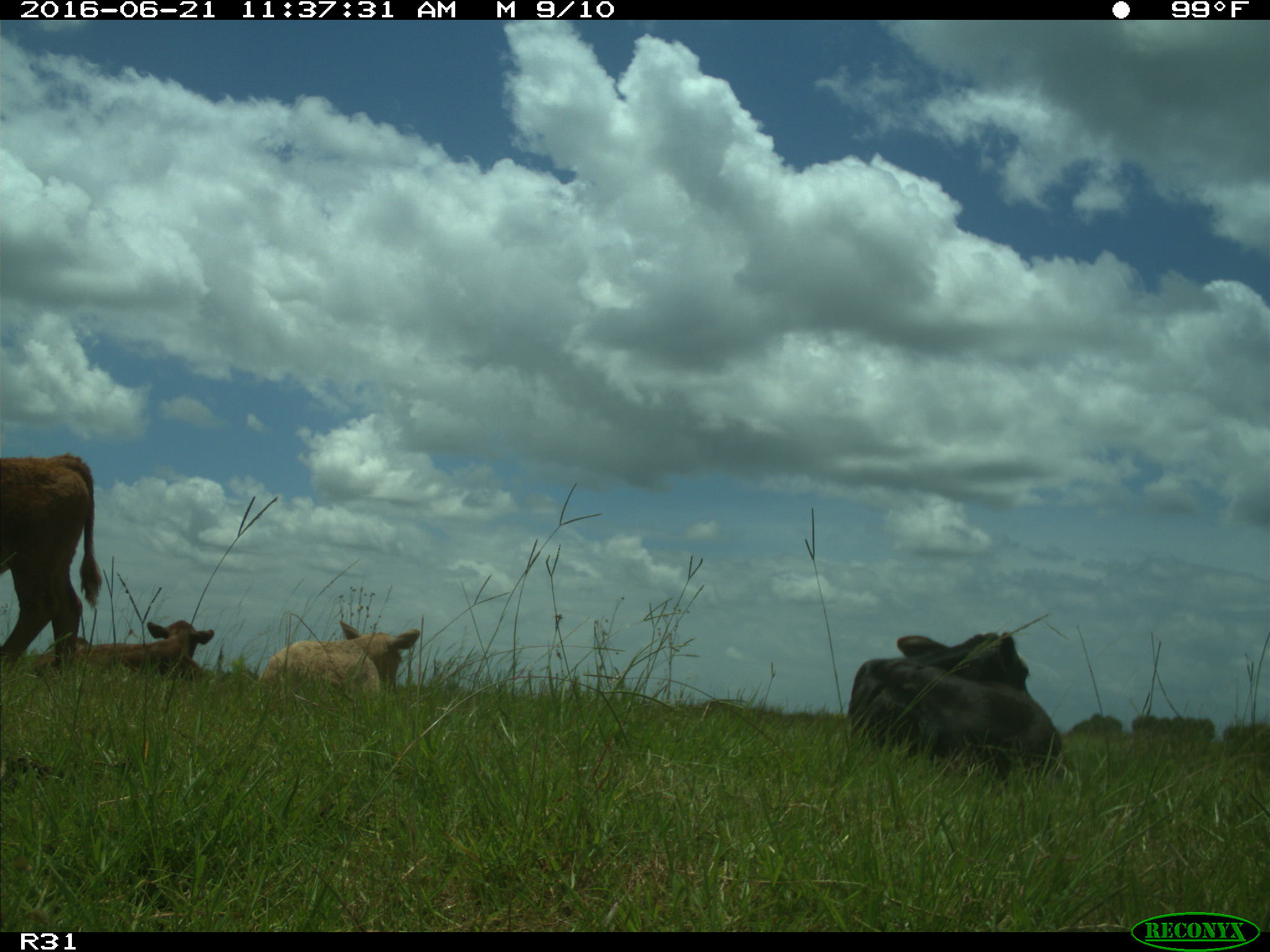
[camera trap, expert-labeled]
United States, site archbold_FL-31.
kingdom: Animalia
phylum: Chordata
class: Mammalia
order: Artiodactyla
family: Bovidae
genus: Bos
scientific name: Bos taurus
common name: domestic cow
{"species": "Bos taurus (domestic cow)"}